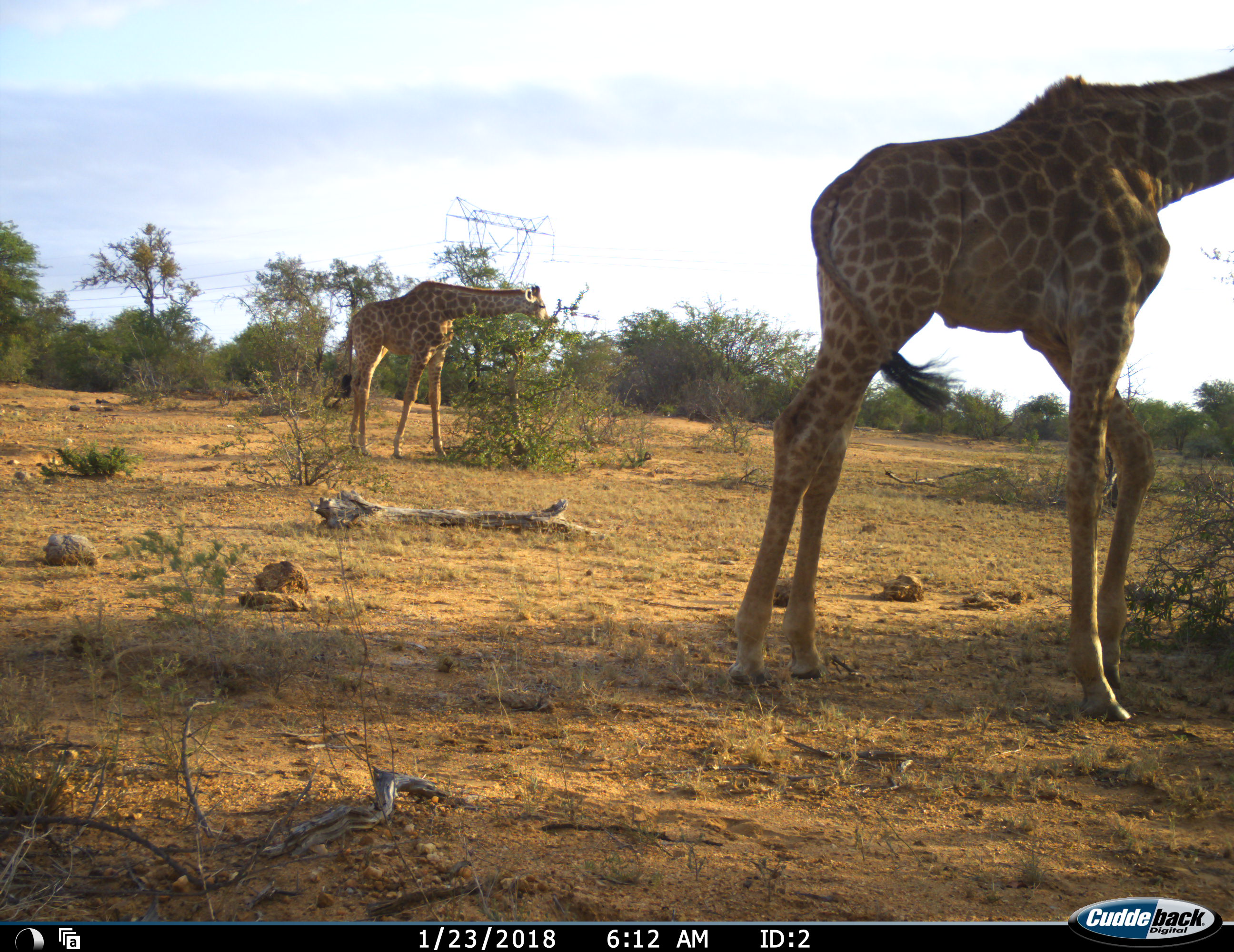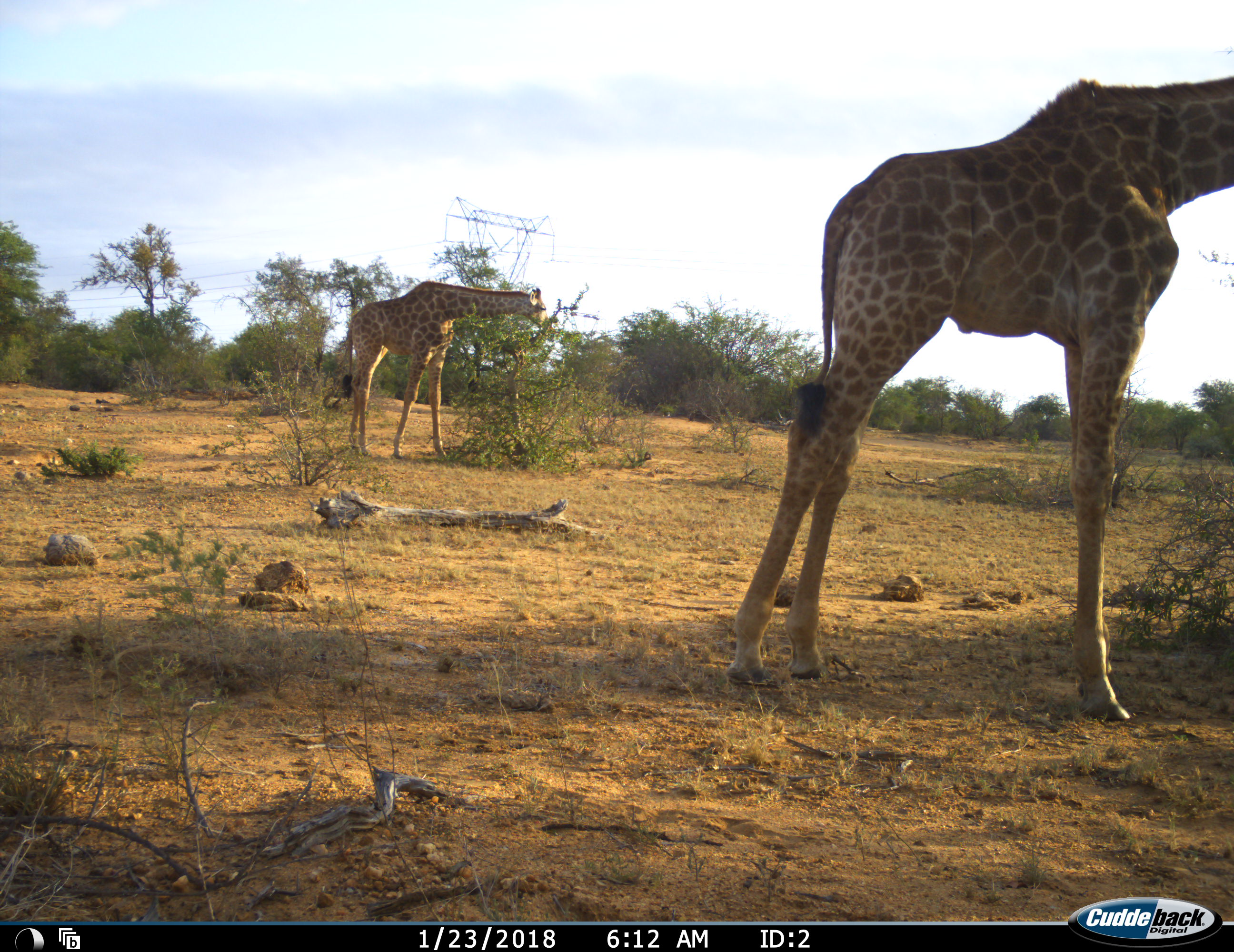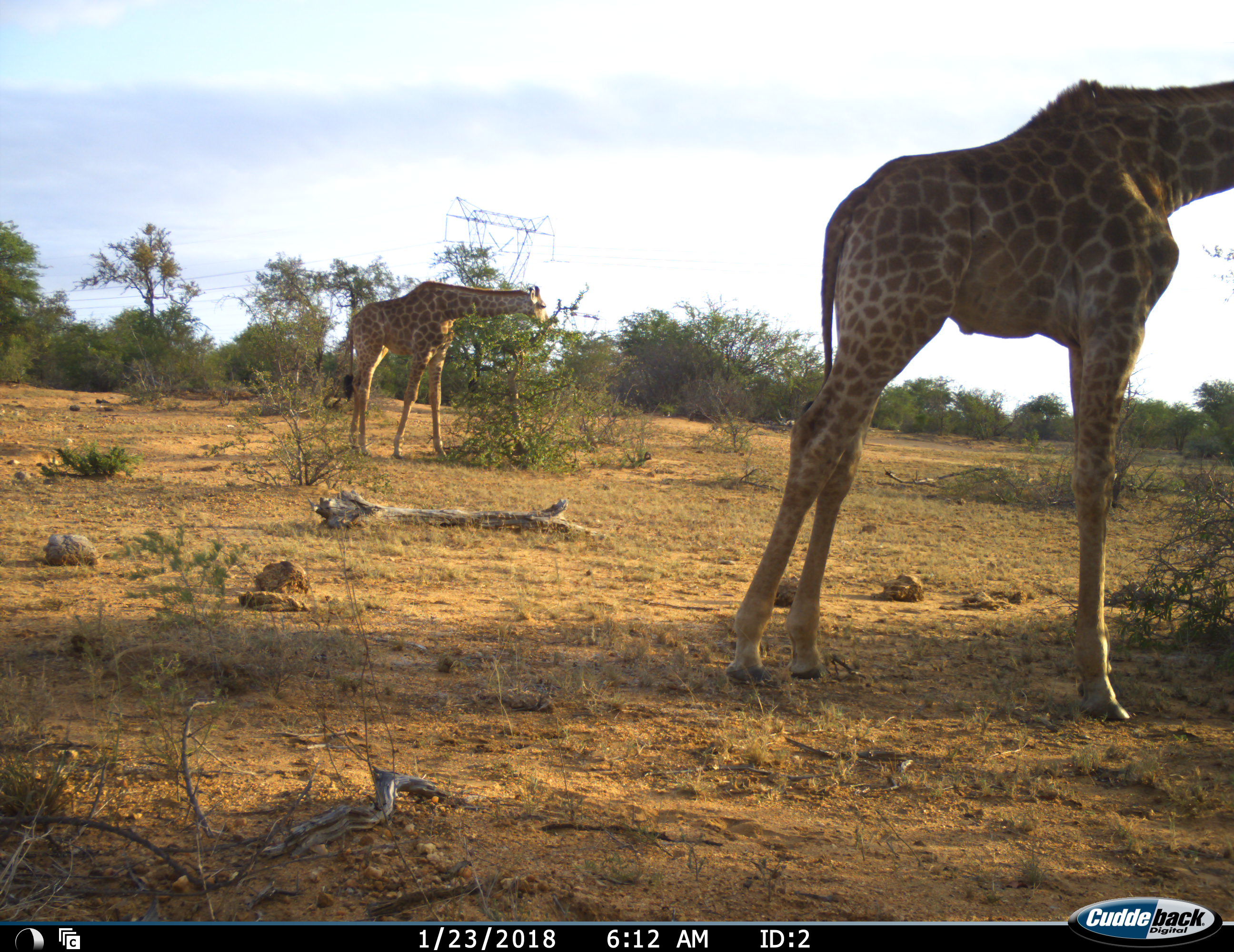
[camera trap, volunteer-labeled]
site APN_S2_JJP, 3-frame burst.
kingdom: Animalia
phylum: Chordata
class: Mammalia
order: Artiodactyla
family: Giraffidae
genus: Giraffa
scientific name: Giraffa camelopardalis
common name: giraffe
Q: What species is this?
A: Giraffe (Giraffa camelopardalis).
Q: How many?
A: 2.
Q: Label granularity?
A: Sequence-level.